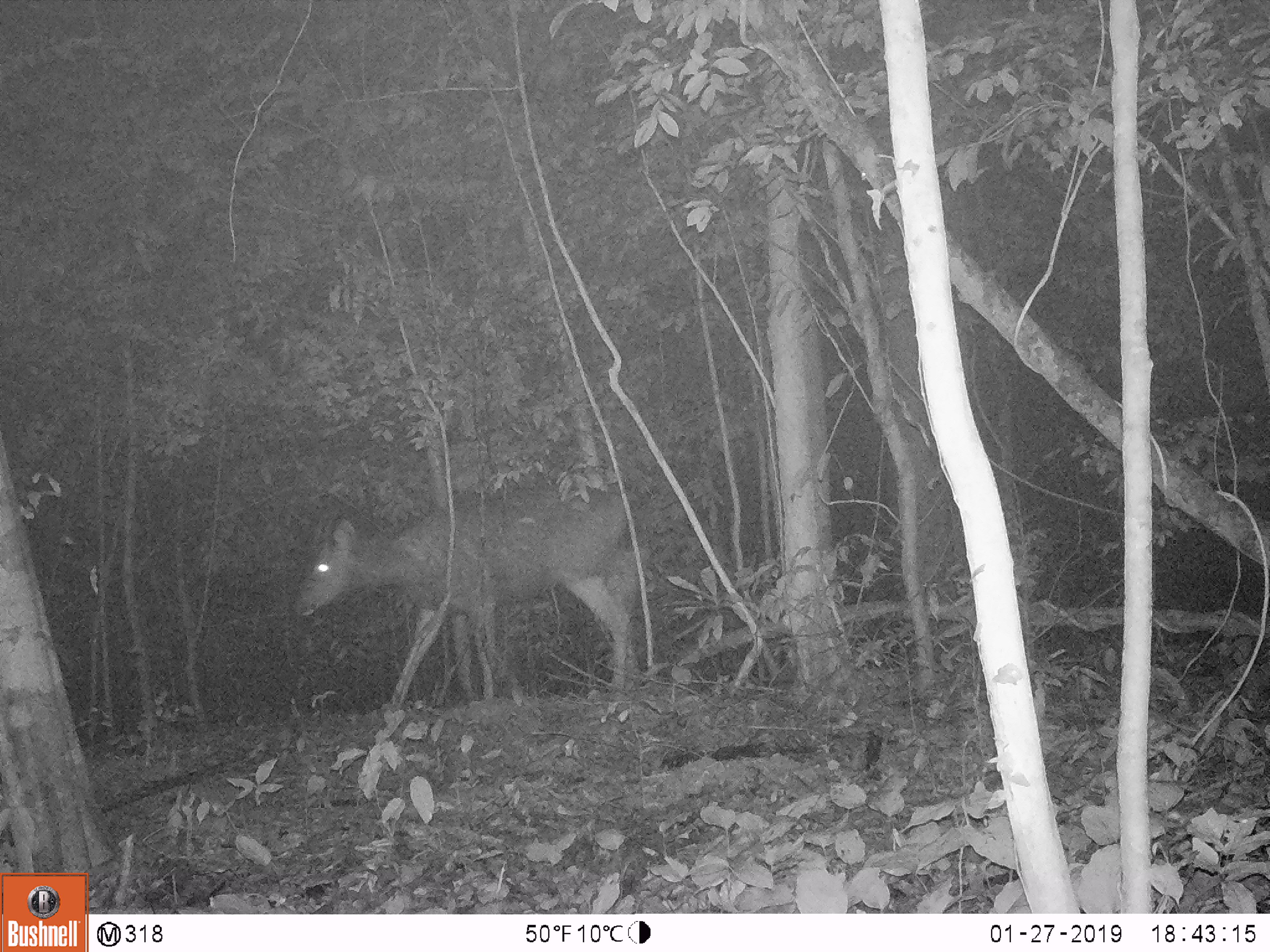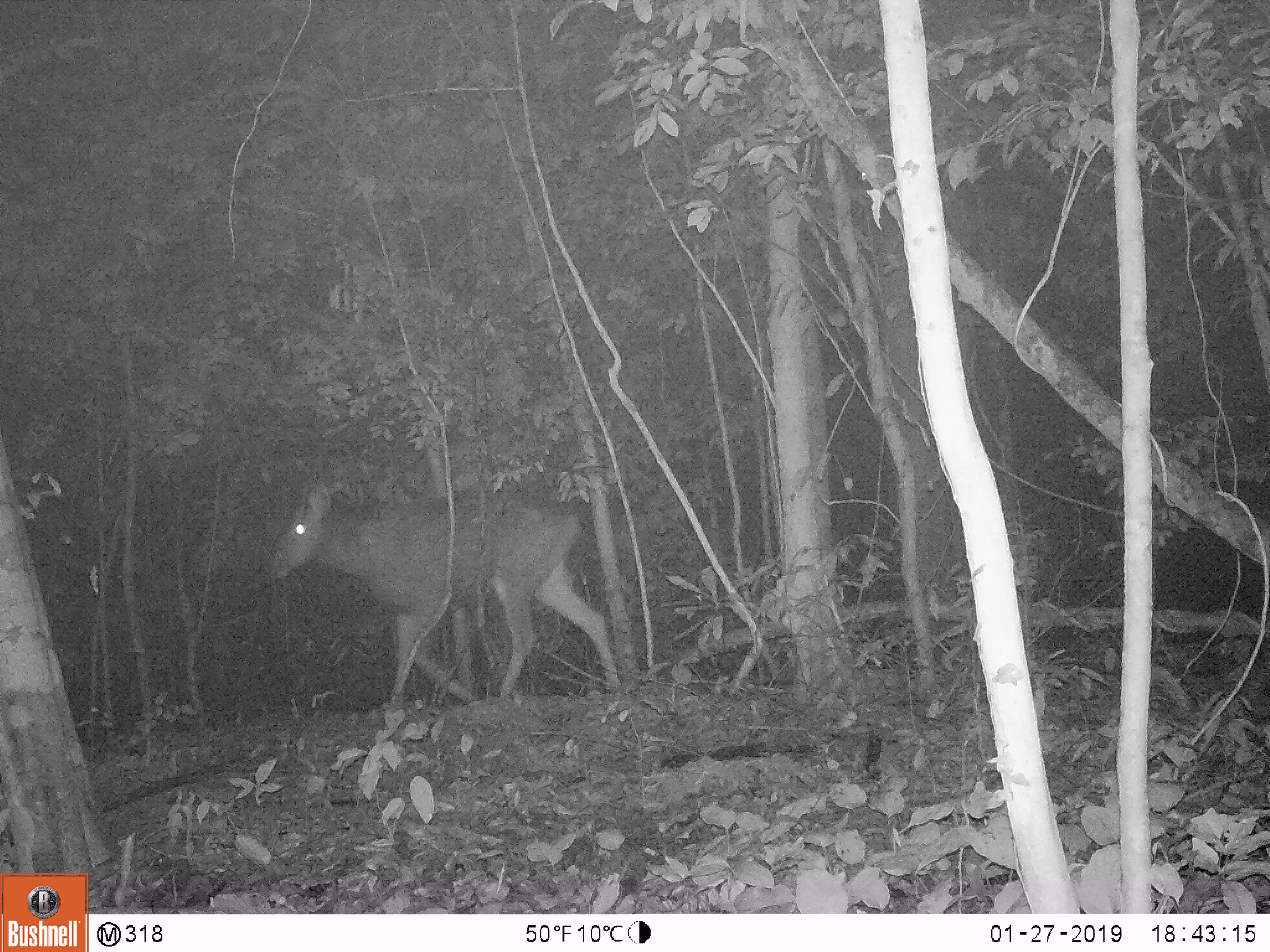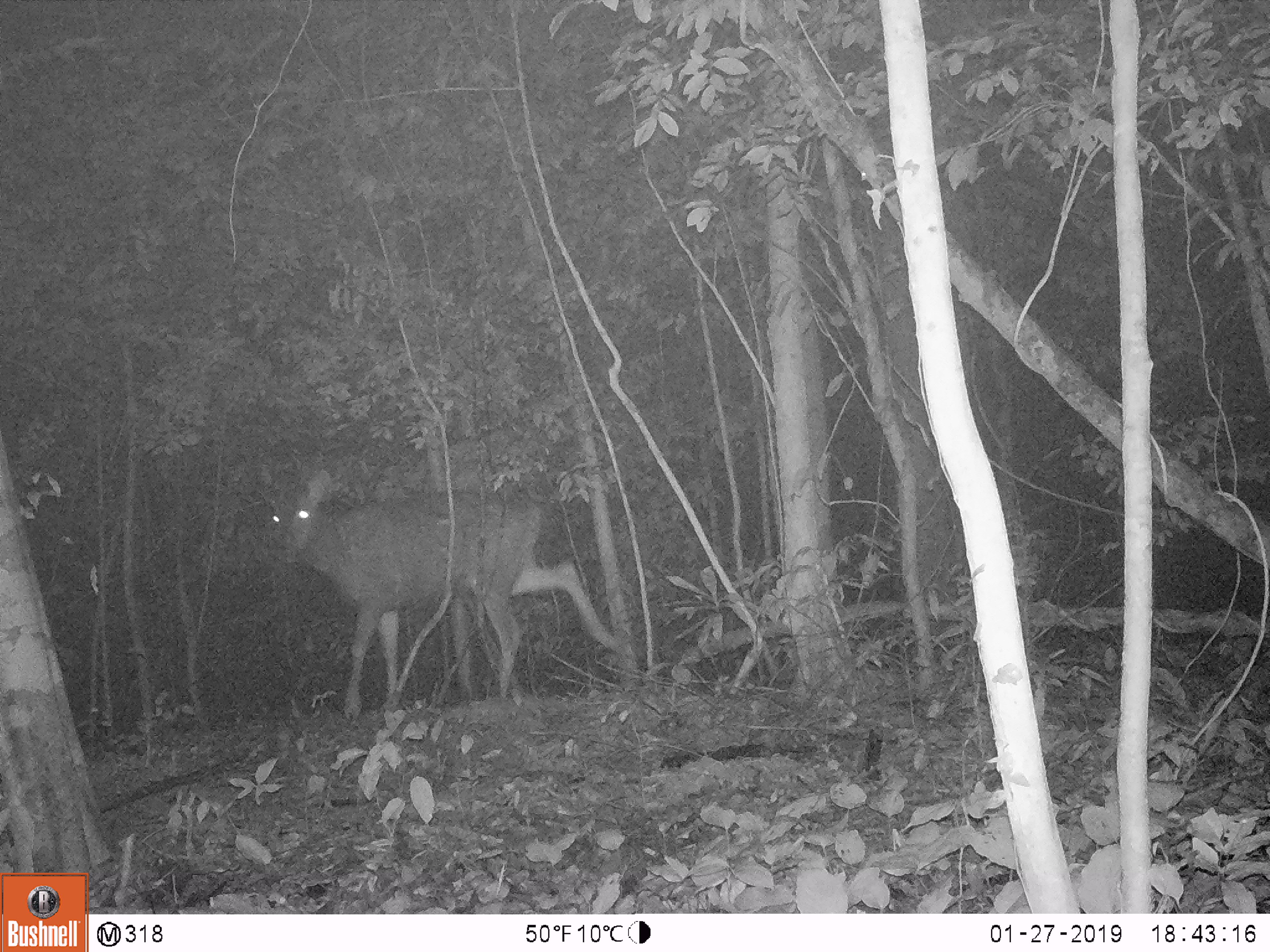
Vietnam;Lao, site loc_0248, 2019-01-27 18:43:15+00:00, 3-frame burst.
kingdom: Animalia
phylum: Chordata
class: Mammalia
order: Artiodactyla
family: Cervidae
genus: Rusa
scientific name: Rusa unicolor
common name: sambar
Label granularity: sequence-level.